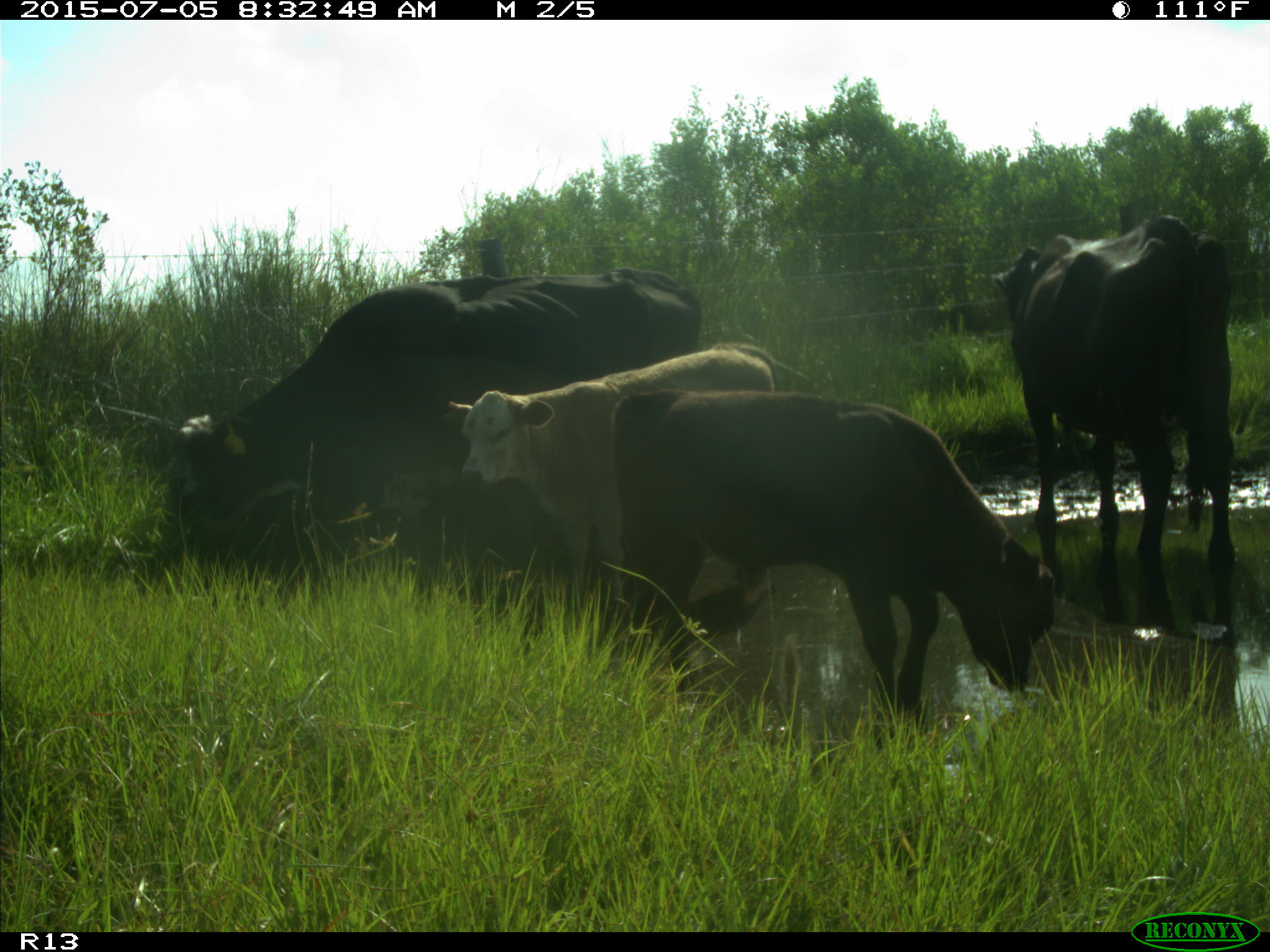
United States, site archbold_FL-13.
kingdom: Animalia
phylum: Chordata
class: Mammalia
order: Artiodactyla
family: Bovidae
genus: Bos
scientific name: Bos taurus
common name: domestic cow